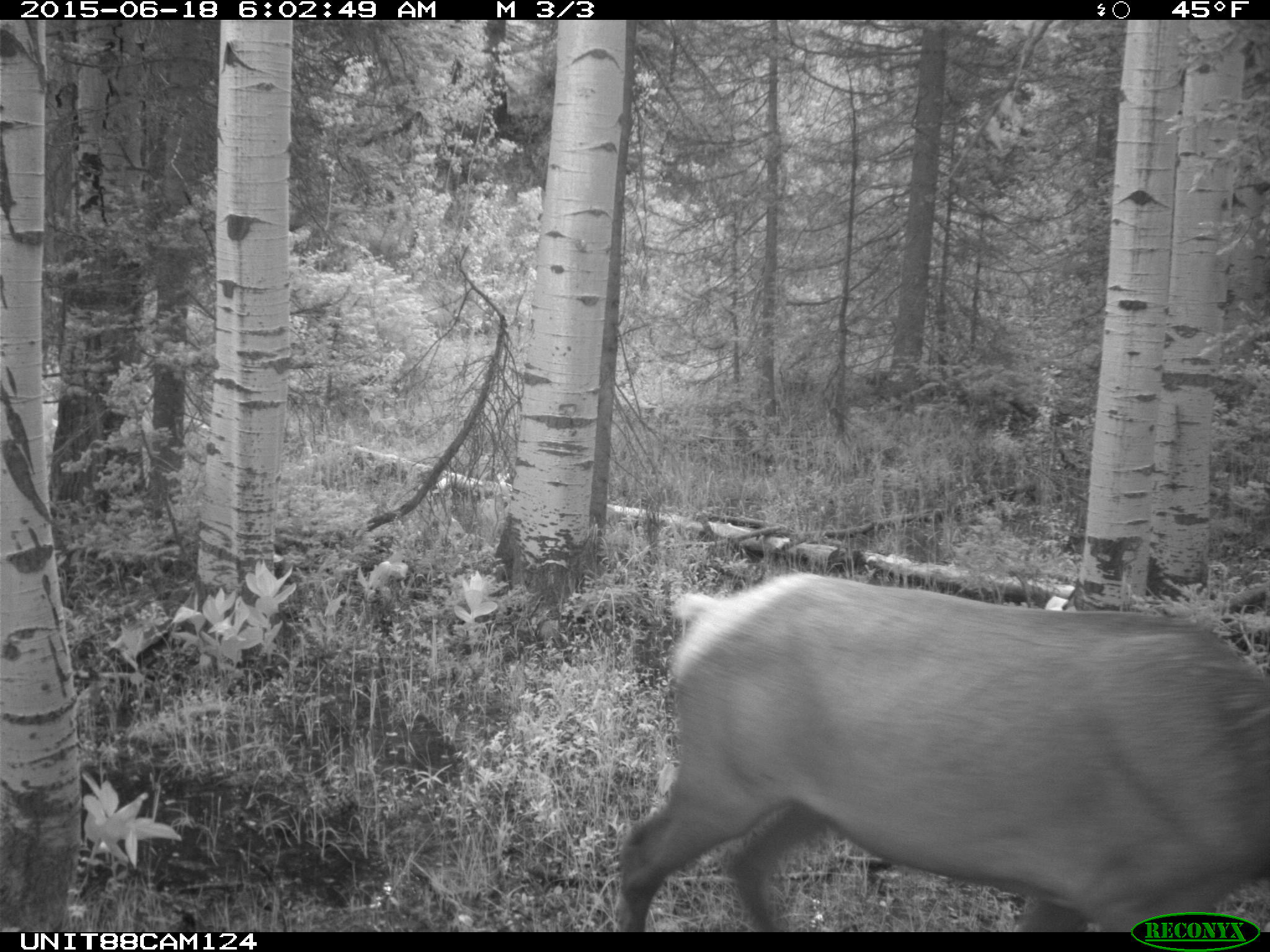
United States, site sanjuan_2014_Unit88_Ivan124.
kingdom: Animalia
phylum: Chordata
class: Mammalia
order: Artiodactyla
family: Cervidae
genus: Cervus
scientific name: Cervus elaphus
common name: red deer